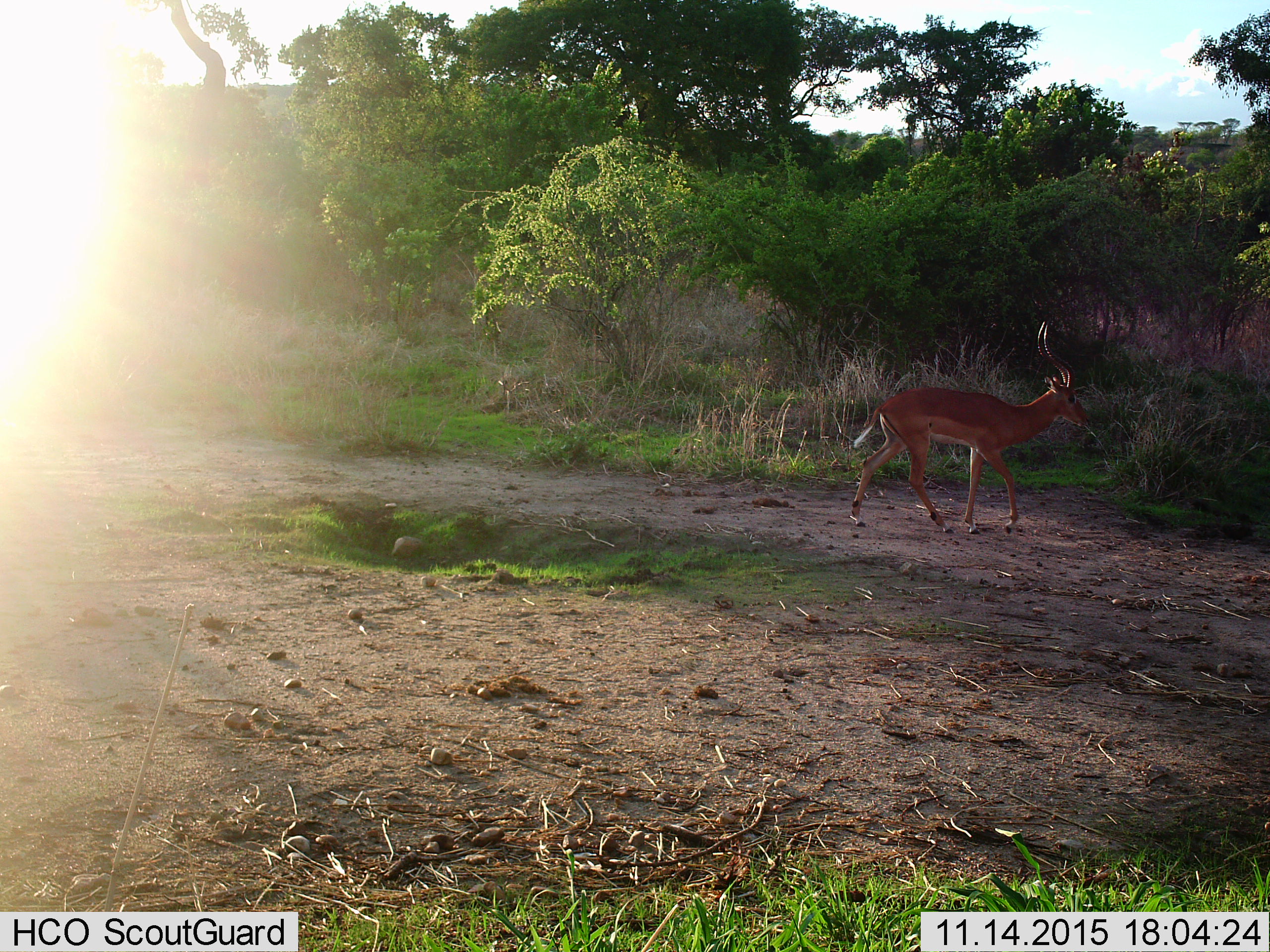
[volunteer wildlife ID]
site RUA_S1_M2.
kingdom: Animalia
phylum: Chordata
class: Mammalia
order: Artiodactyla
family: Bovidae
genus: Aepyceros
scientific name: Aepyceros melampus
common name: impala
Impala (Aepyceros melampus), count 1. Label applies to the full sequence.